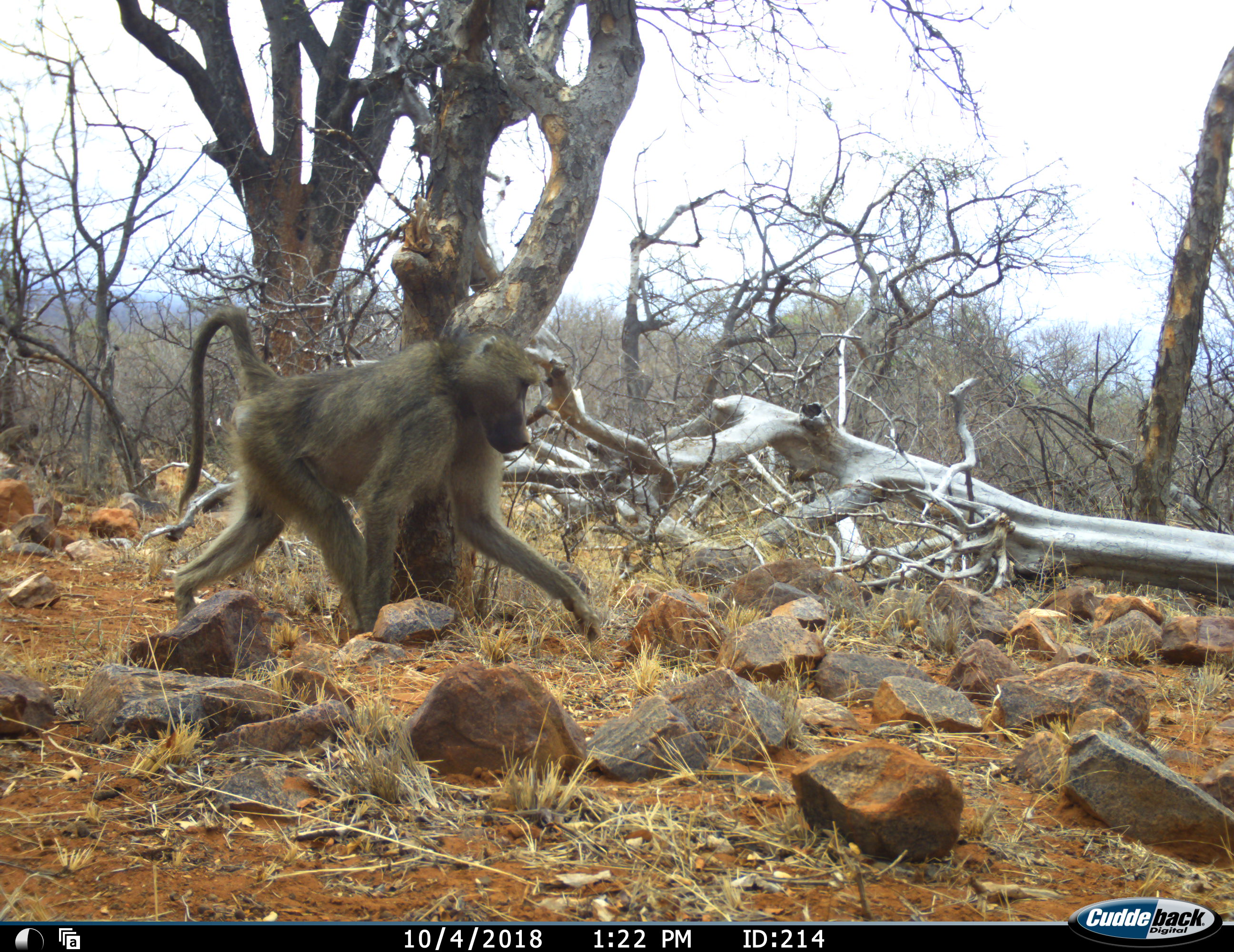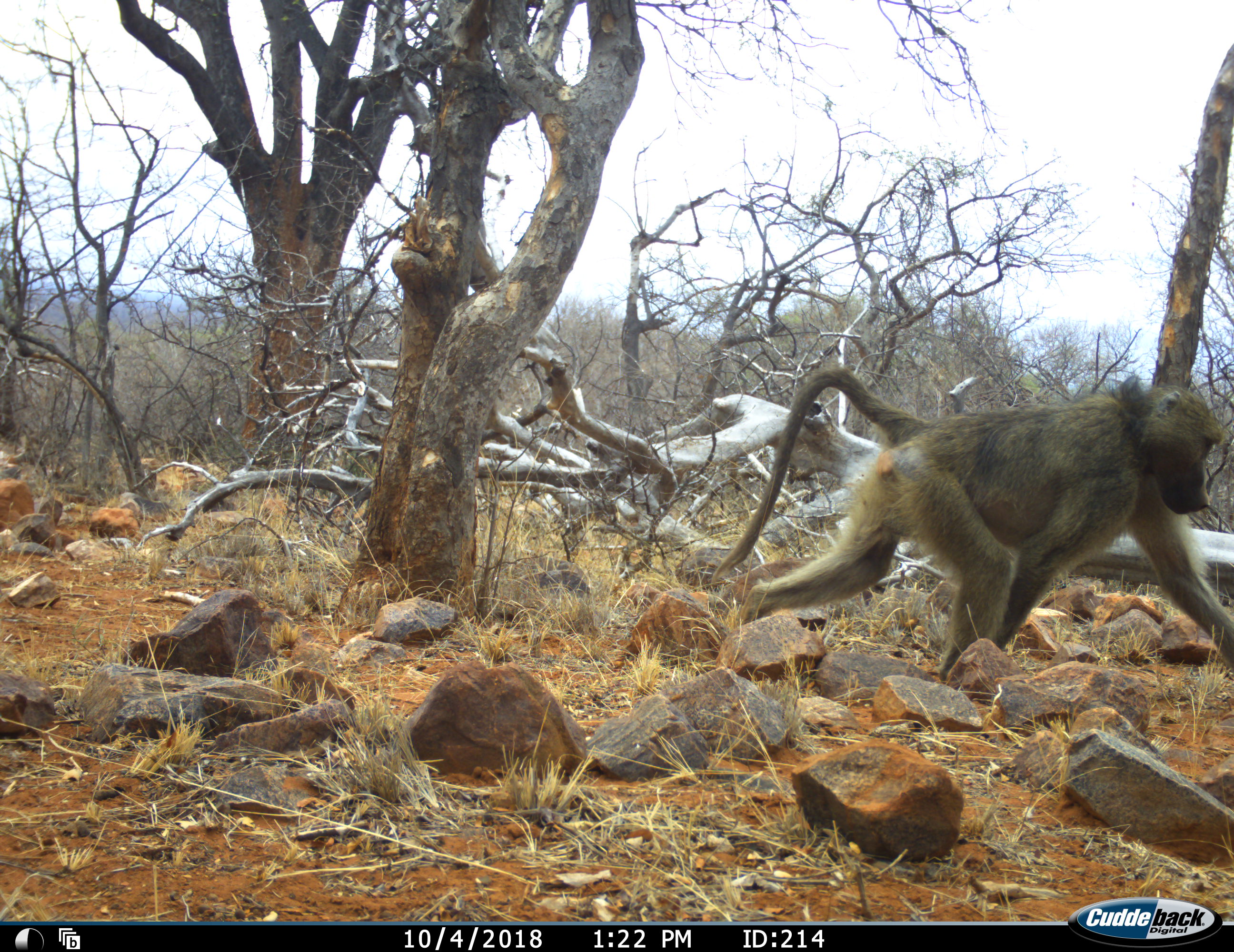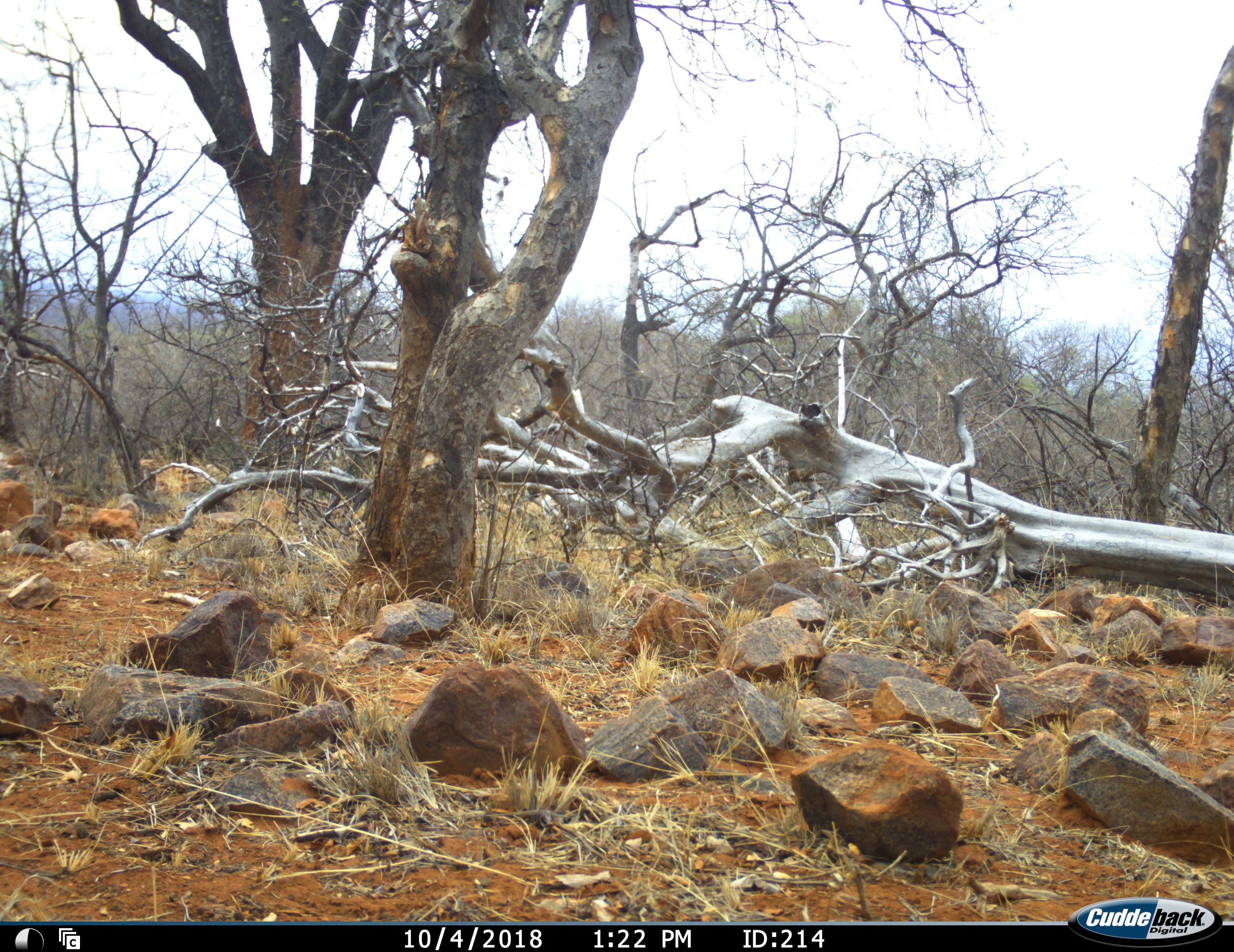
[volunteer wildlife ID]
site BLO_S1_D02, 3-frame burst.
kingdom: Animalia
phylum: Chordata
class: Mammalia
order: Primates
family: Cercopithecidae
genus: Papio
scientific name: Papio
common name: baboon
Baboon (Papio), count 1. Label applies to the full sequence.